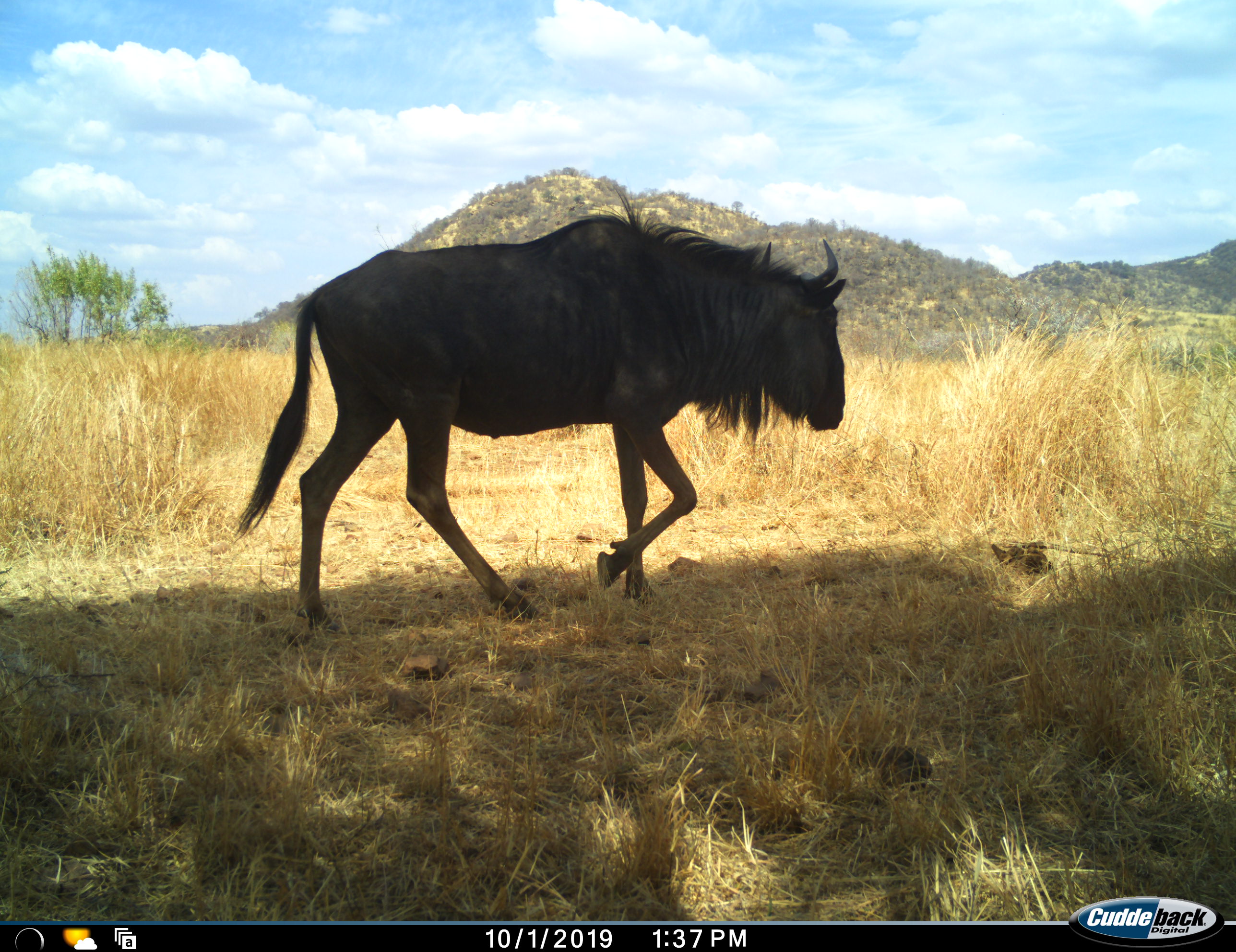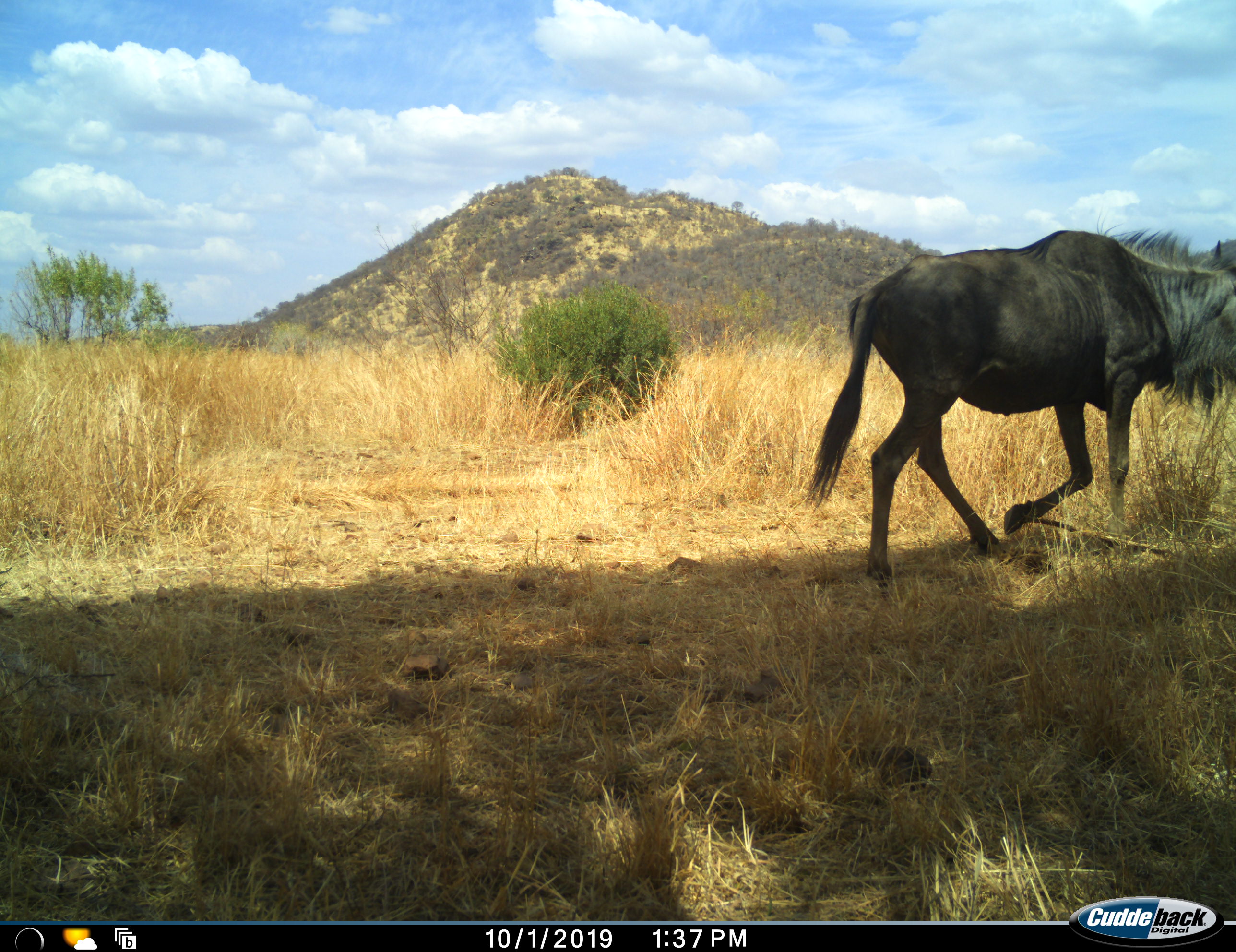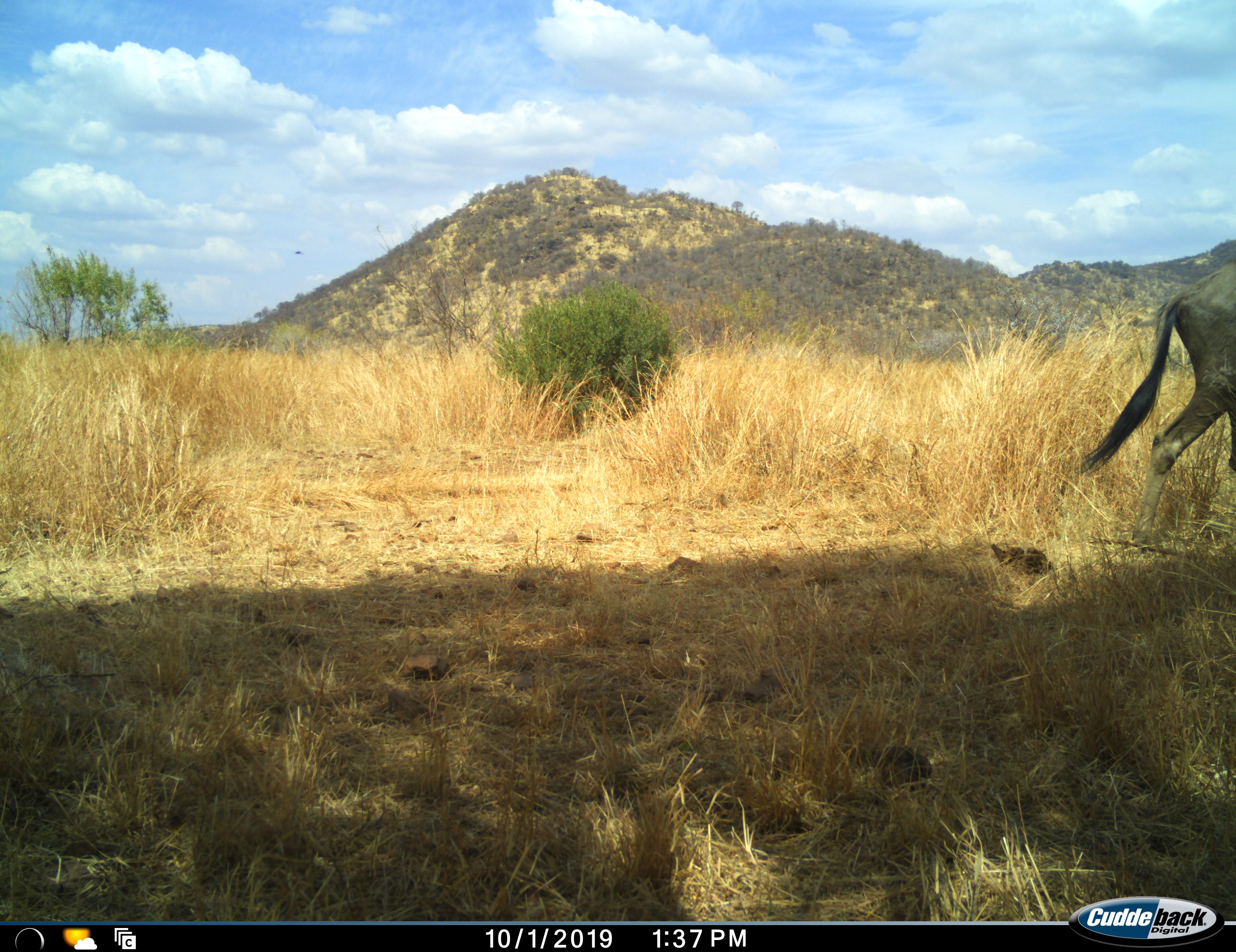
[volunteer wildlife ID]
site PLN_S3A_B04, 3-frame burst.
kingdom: Animalia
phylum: Chordata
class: Mammalia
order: Artiodactyla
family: Bovidae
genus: Connochaetes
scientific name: Connochaetes taurinus taurinus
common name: blue wildebeest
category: wildebeestblue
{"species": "wildebeestblue (blue wildebeest) (Connochaetes taurinus taurinus)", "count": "1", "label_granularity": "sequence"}